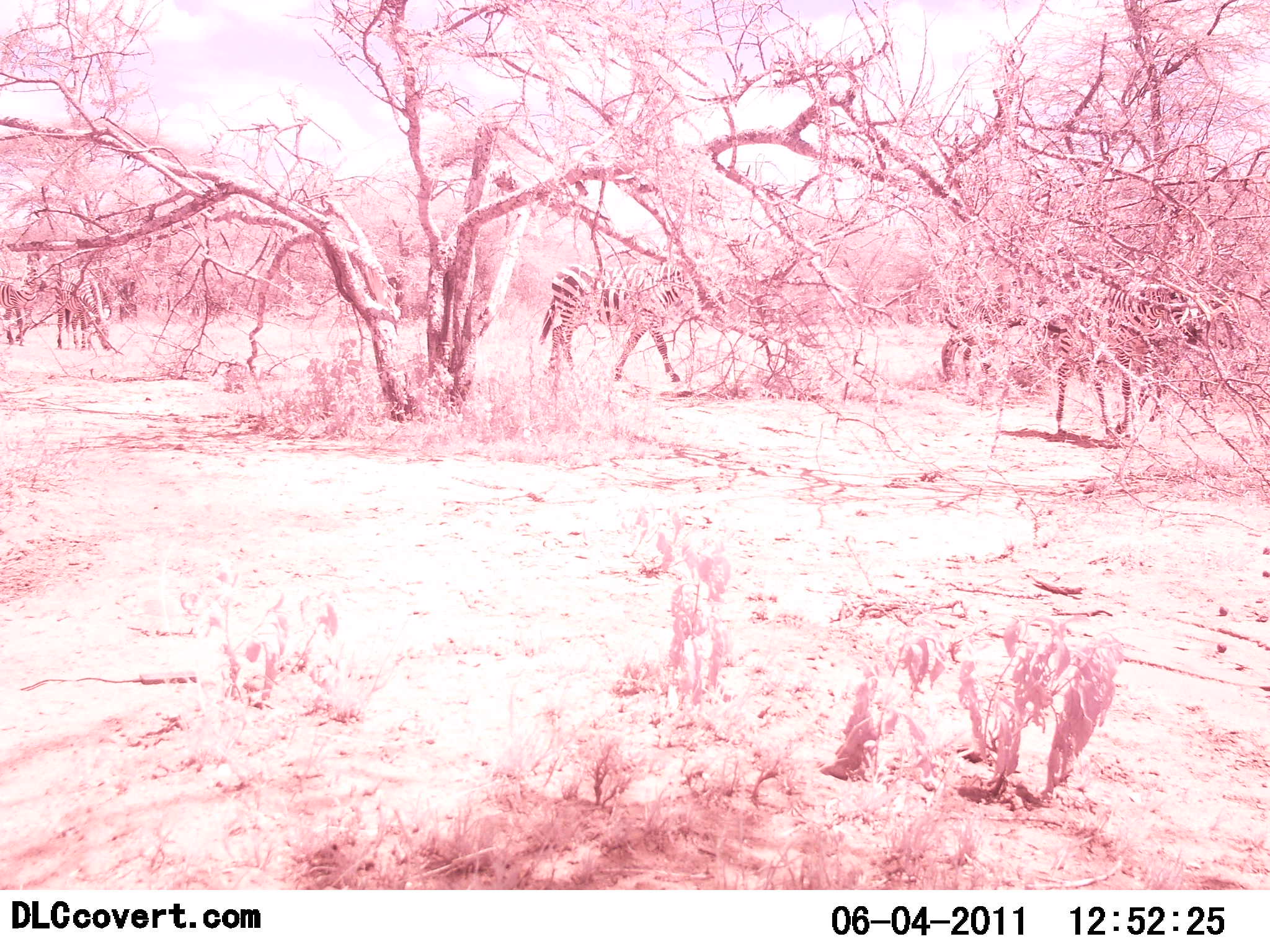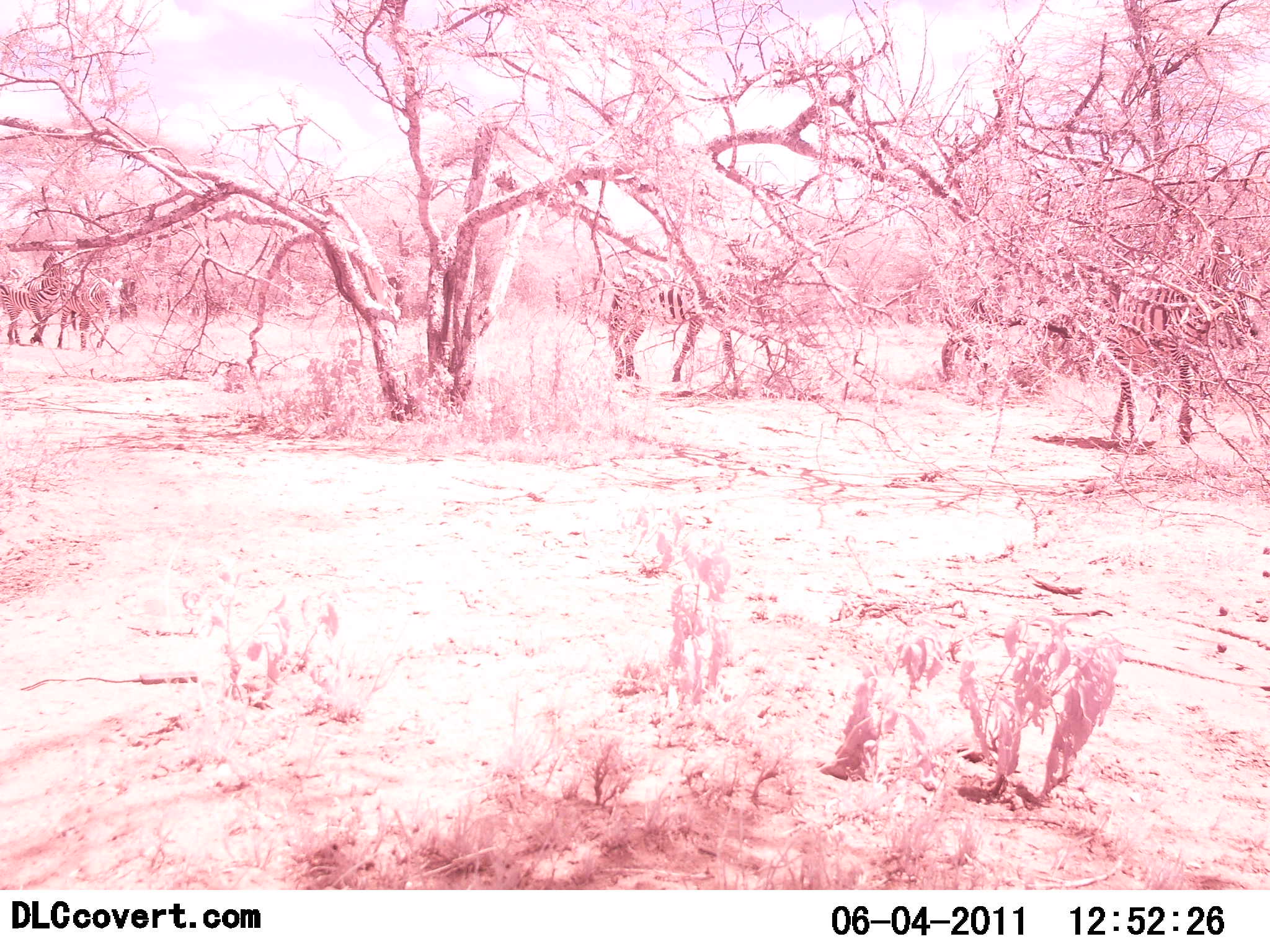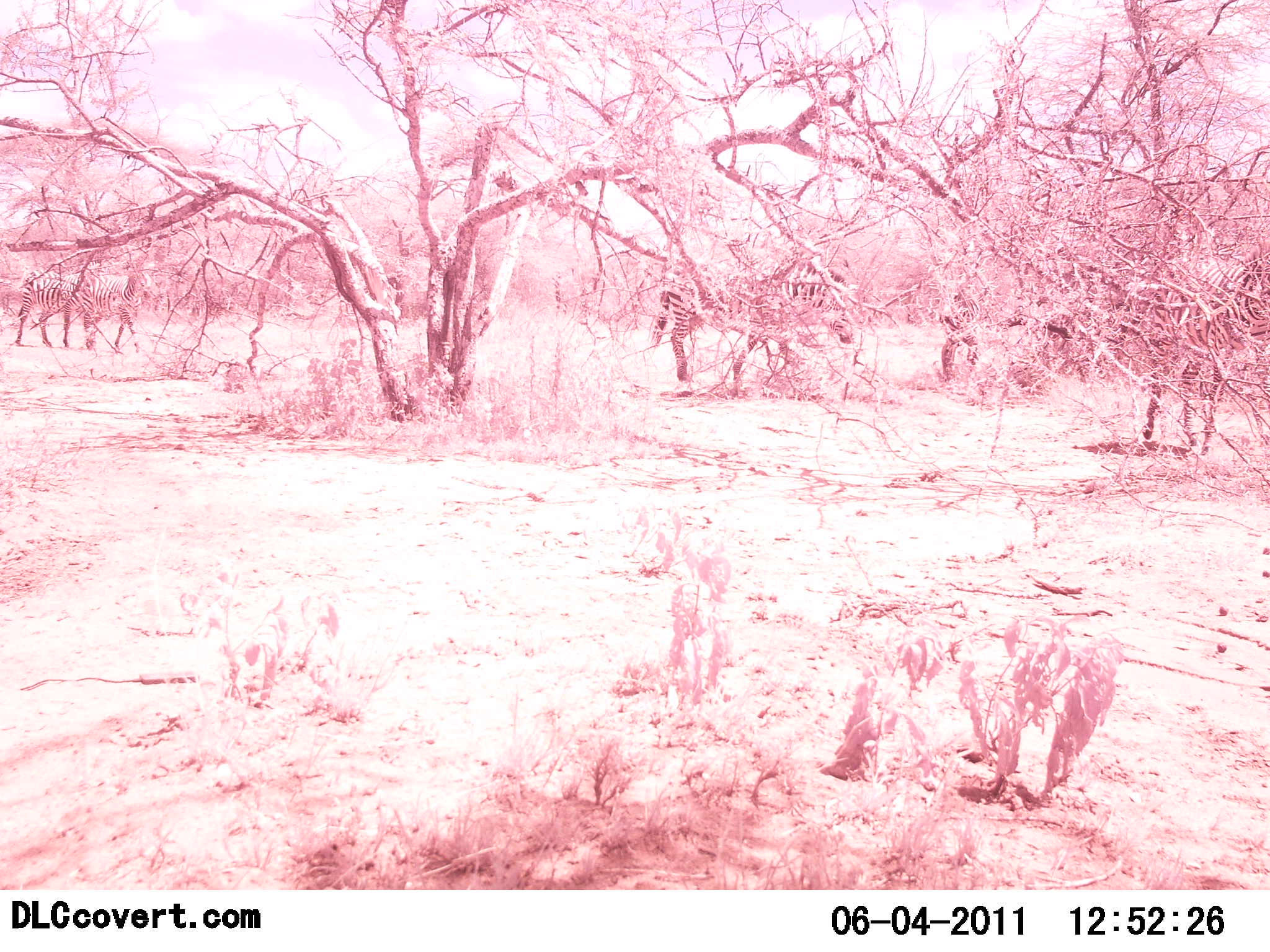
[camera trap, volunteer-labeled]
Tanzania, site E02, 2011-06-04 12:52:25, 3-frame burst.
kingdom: Animalia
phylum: Chordata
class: Mammalia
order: Perissodactyla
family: Equidae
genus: Equus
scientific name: Equus quagga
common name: plains zebra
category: zebra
Zebra (plains zebra) (Equus quagga), count 5. Behavior (volunteer vote fractions): standing 10%, resting 0%, moving 100%, interacting 0%. Young present (vote fraction): 0%. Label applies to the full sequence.